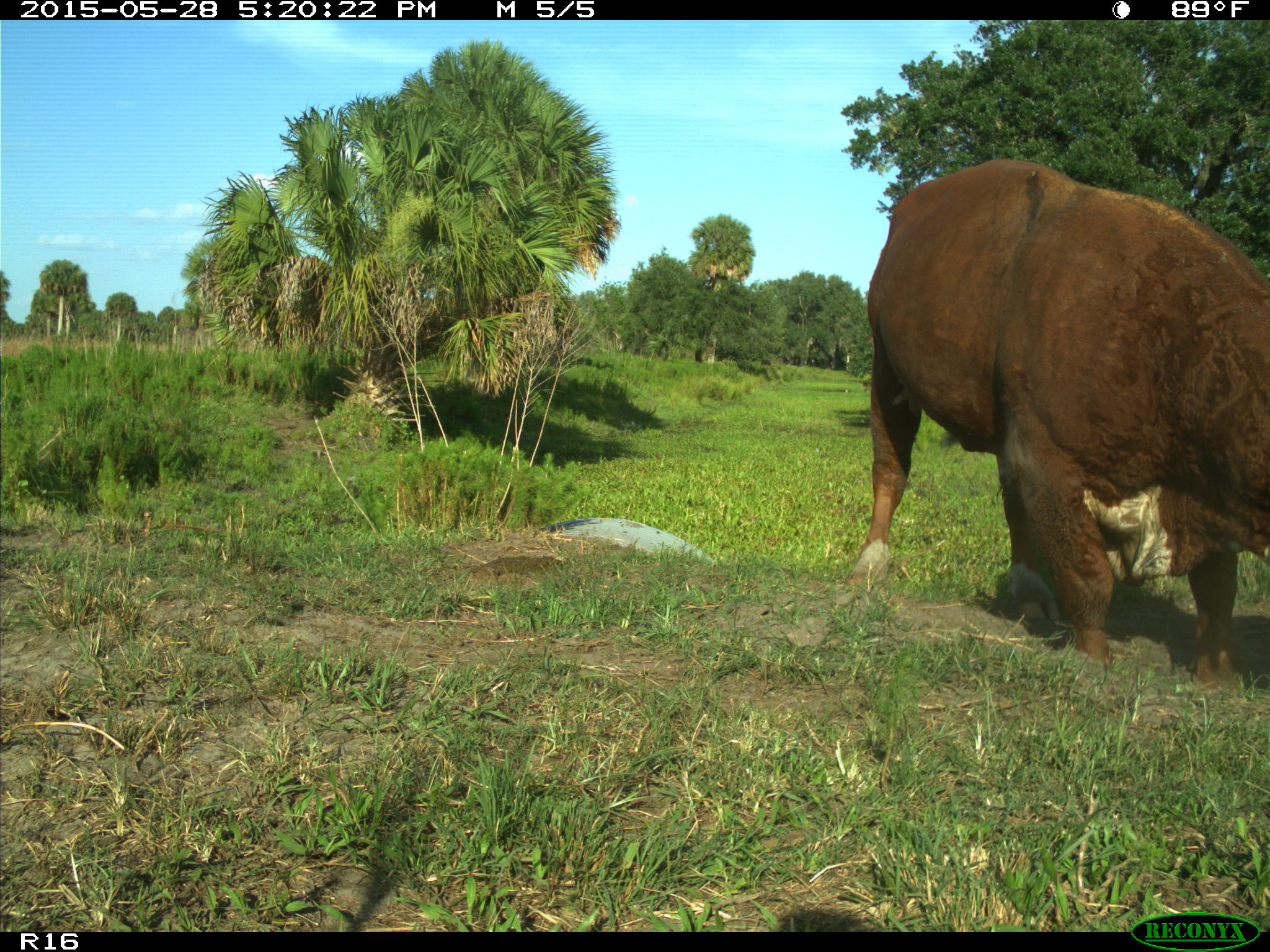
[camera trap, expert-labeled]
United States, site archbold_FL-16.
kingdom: Animalia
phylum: Chordata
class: Mammalia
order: Artiodactyla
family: Bovidae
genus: Bos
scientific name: Bos taurus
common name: domestic cow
Bos taurus (domestic cow).